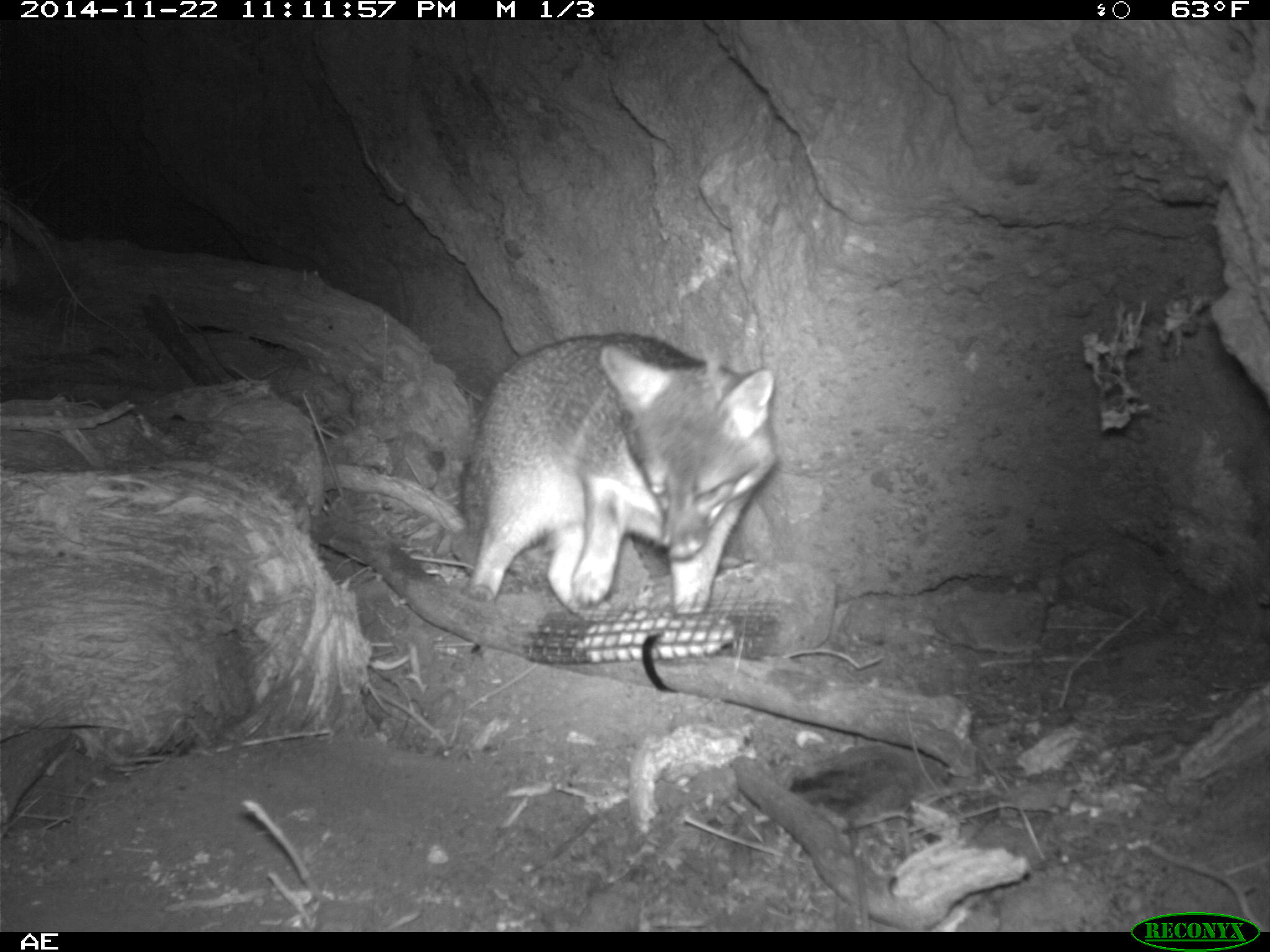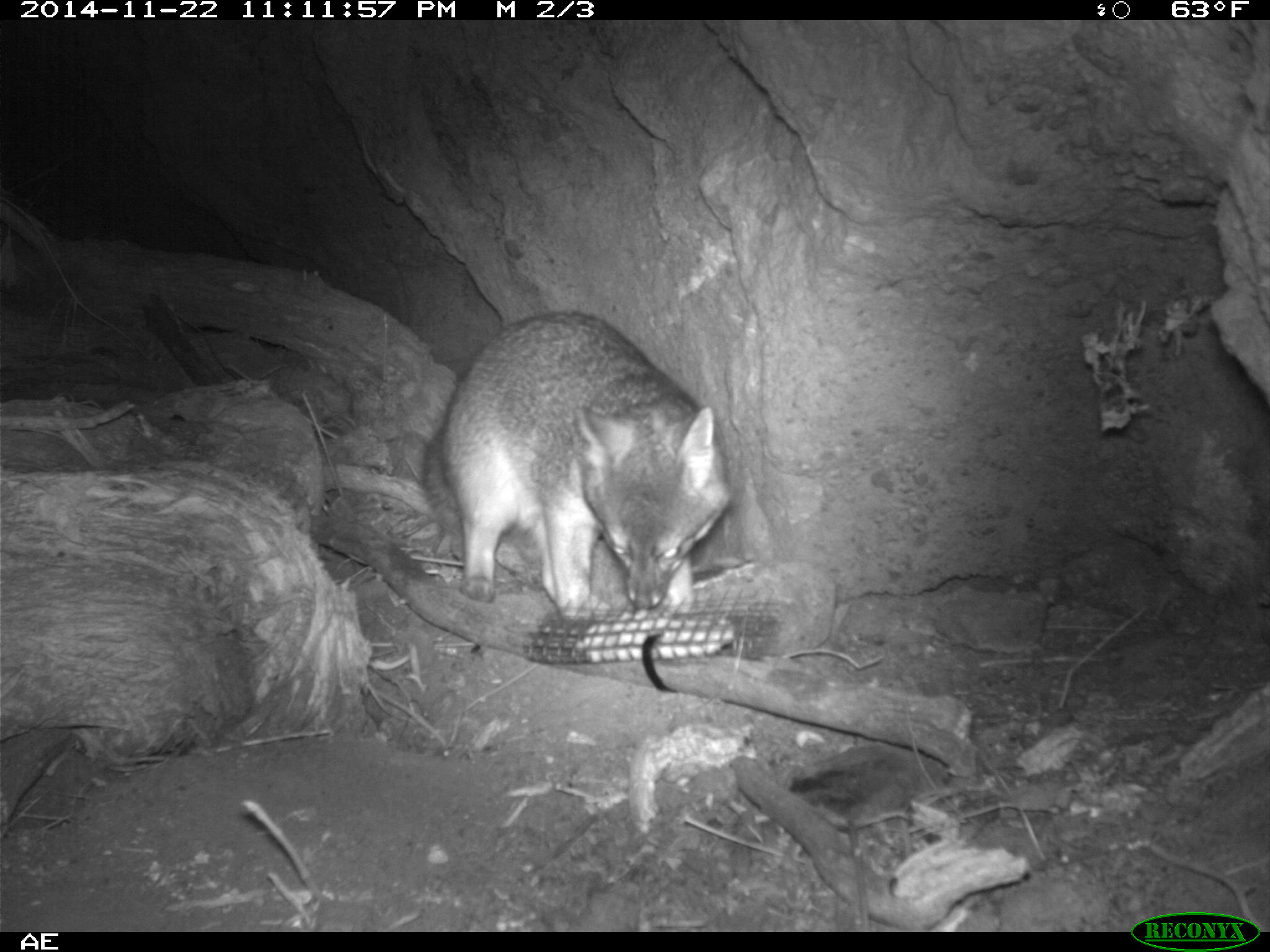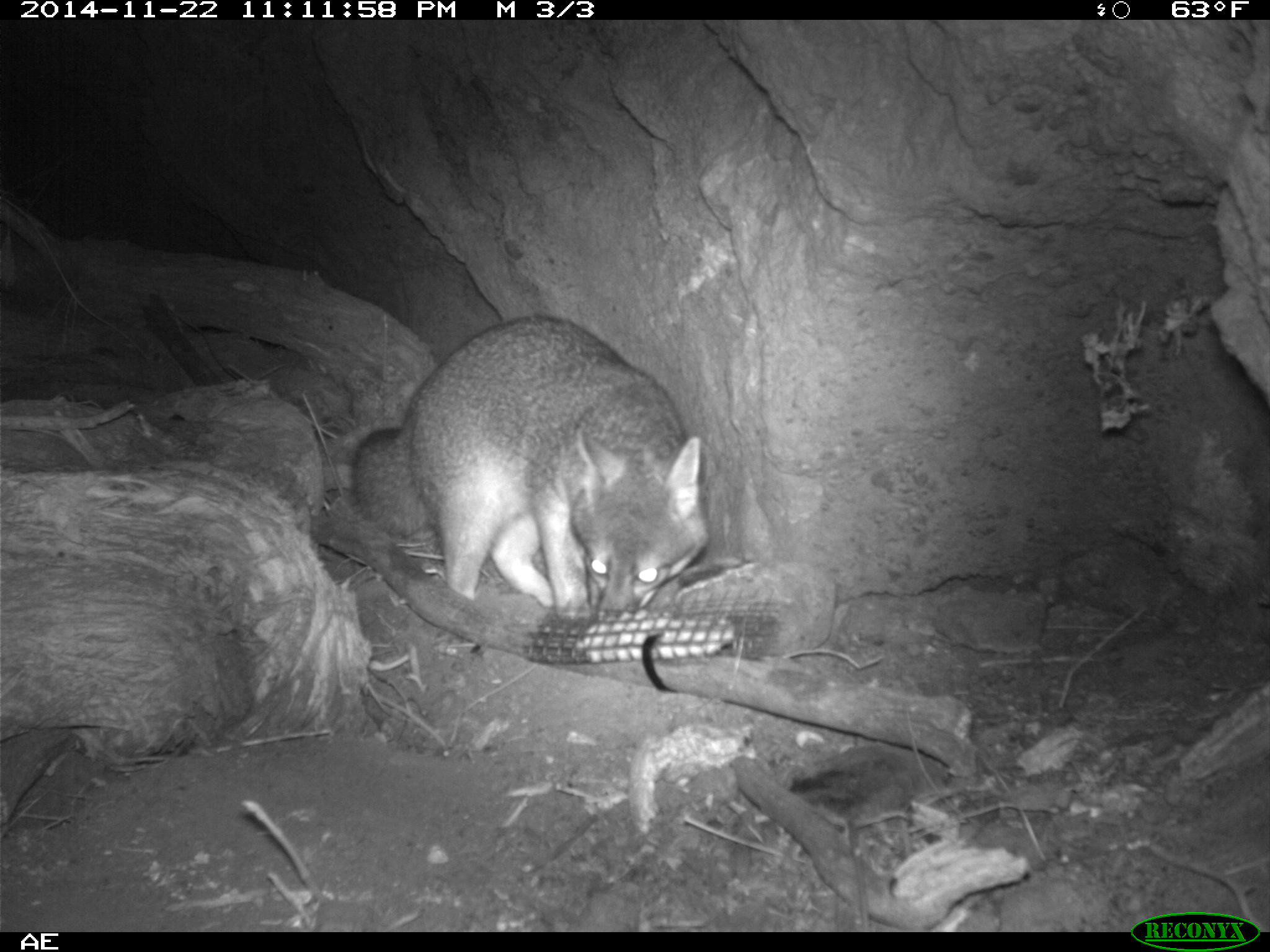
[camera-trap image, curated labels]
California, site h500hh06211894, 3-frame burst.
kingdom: Animalia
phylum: Chordata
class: Mammalia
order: Carnivora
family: Canidae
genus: Urocyon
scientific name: Urocyon littoralis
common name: island fox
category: fox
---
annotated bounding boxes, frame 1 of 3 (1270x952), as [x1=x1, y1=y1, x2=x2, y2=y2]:
fox: [x1=464, y1=332, x2=778, y2=623]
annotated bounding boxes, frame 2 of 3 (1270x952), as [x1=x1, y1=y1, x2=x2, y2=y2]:
fox: [x1=423, y1=310, x2=733, y2=622]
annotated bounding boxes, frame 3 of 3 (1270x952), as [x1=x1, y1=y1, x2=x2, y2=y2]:
fox: [x1=352, y1=315, x2=710, y2=620]